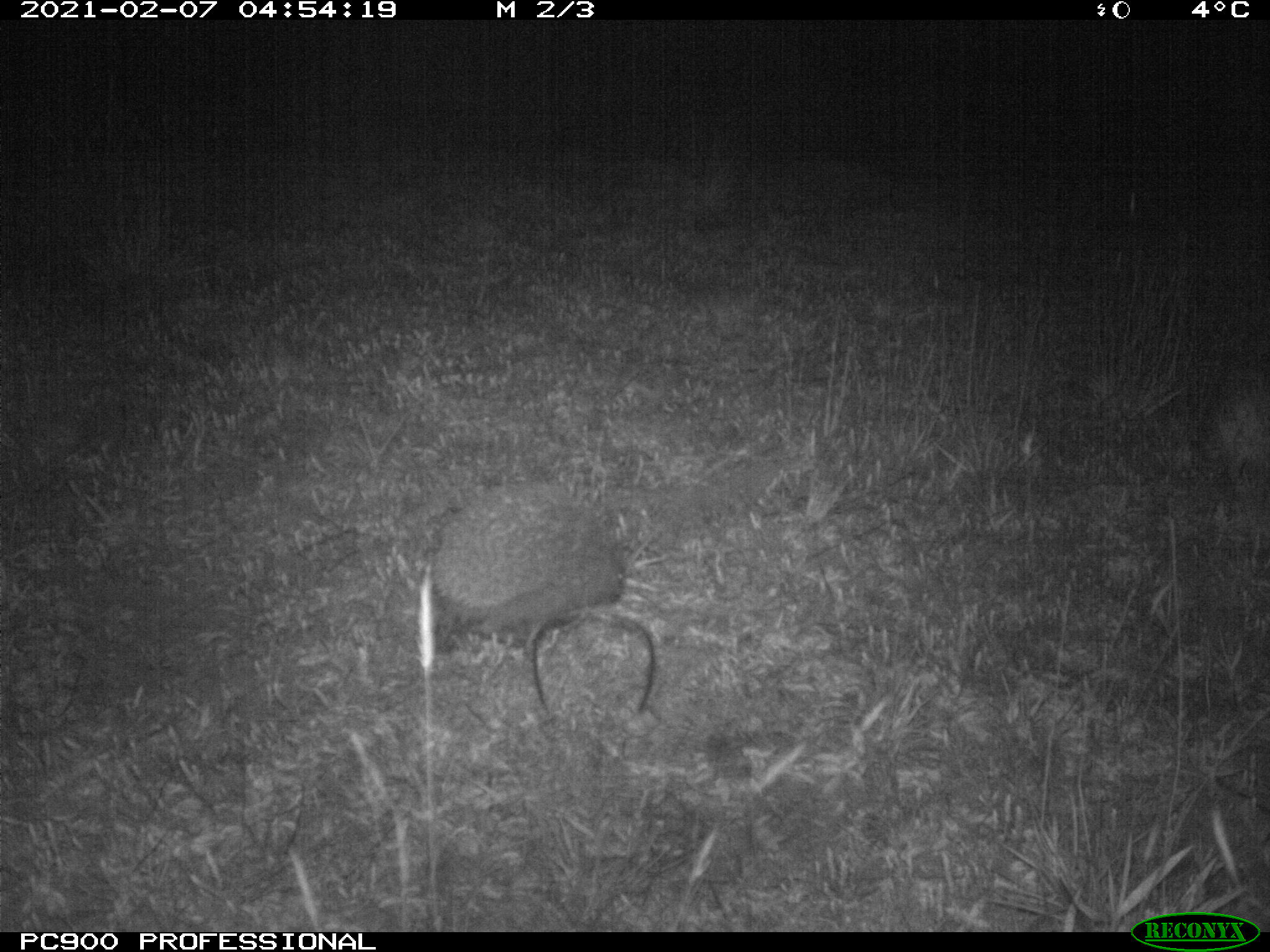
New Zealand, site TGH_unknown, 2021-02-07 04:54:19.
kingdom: Animalia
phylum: Chordata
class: Mammalia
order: Eulipotyphla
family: Erinaceidae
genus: Erinaceus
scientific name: Erinaceus europaeus europaeus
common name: european hedgehog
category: hedgehog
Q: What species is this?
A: Hedgehog (european hedgehog) (Erinaceus europaeus europaeus).